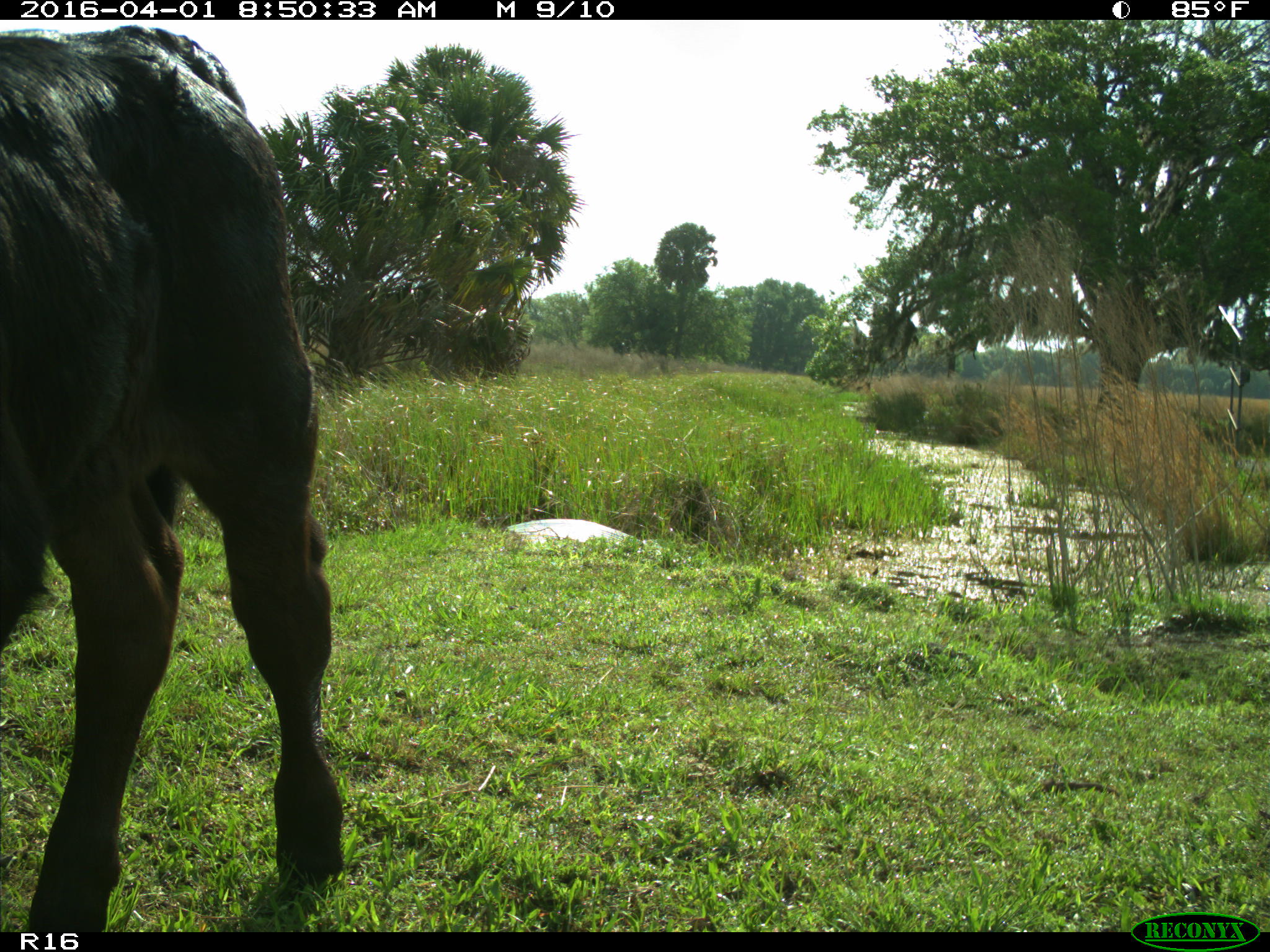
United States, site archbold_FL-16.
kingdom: Animalia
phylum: Chordata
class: Mammalia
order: Artiodactyla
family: Bovidae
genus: Bos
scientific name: Bos taurus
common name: domestic cow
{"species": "Bos taurus (domestic cow)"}